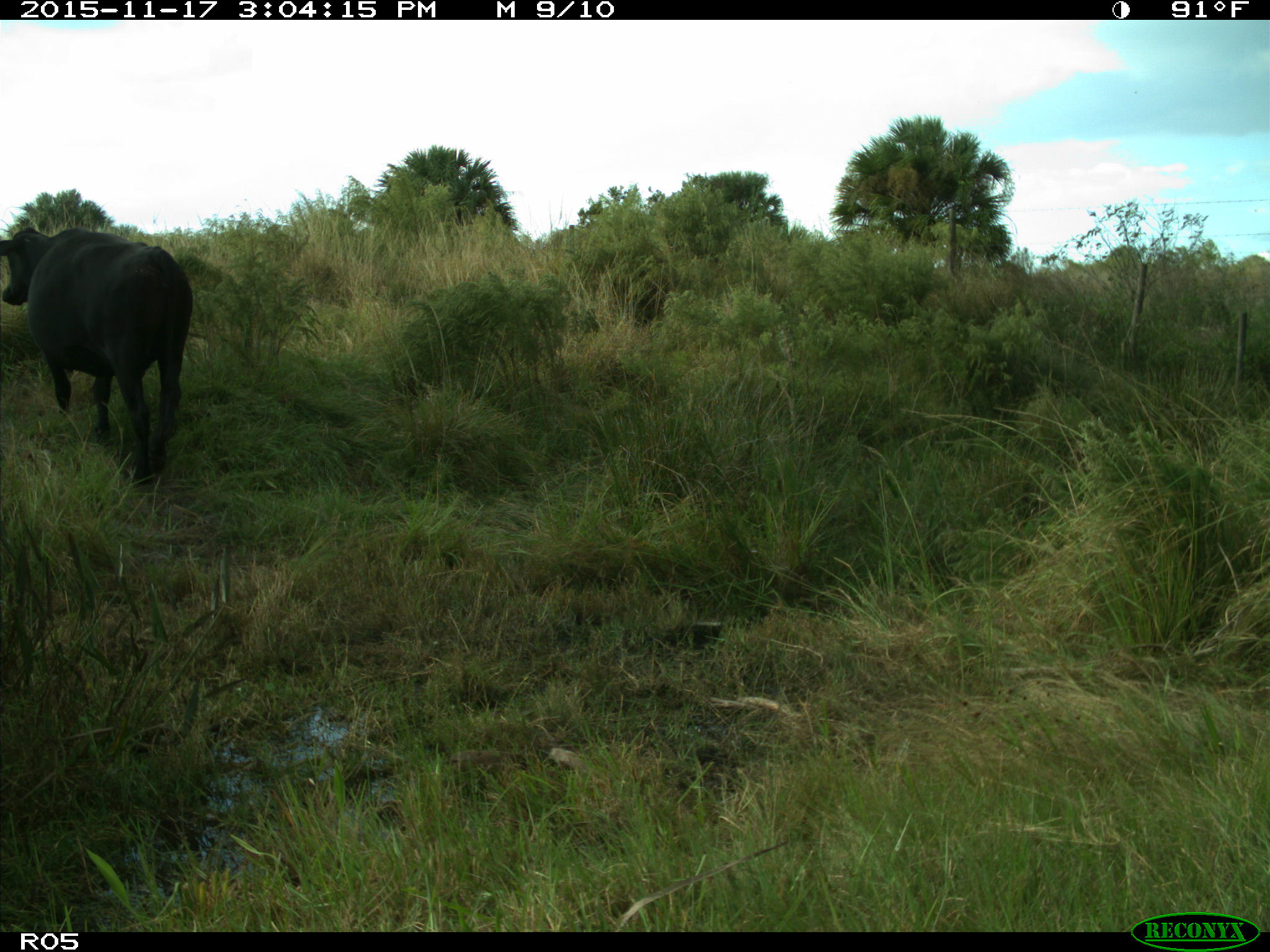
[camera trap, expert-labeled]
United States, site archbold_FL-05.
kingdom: Animalia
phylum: Chordata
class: Mammalia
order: Artiodactyla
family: Bovidae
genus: Bos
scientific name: Bos taurus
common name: domestic cow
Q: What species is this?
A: Bos taurus (domestic cow).